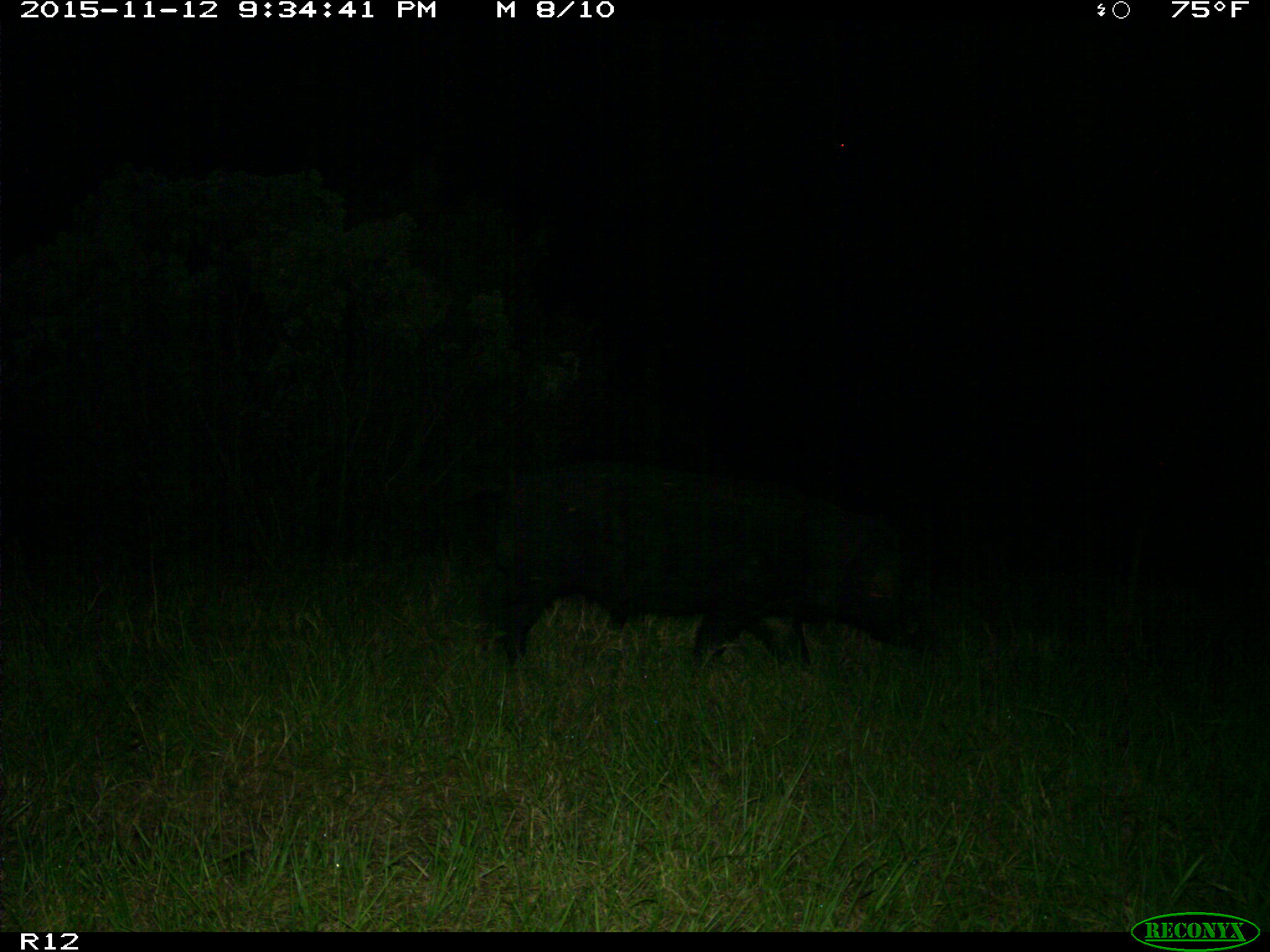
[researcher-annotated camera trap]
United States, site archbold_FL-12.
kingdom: Animalia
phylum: Chordata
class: Mammalia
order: Artiodactyla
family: Suidae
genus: Sus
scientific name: Sus scrofa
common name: wild boar